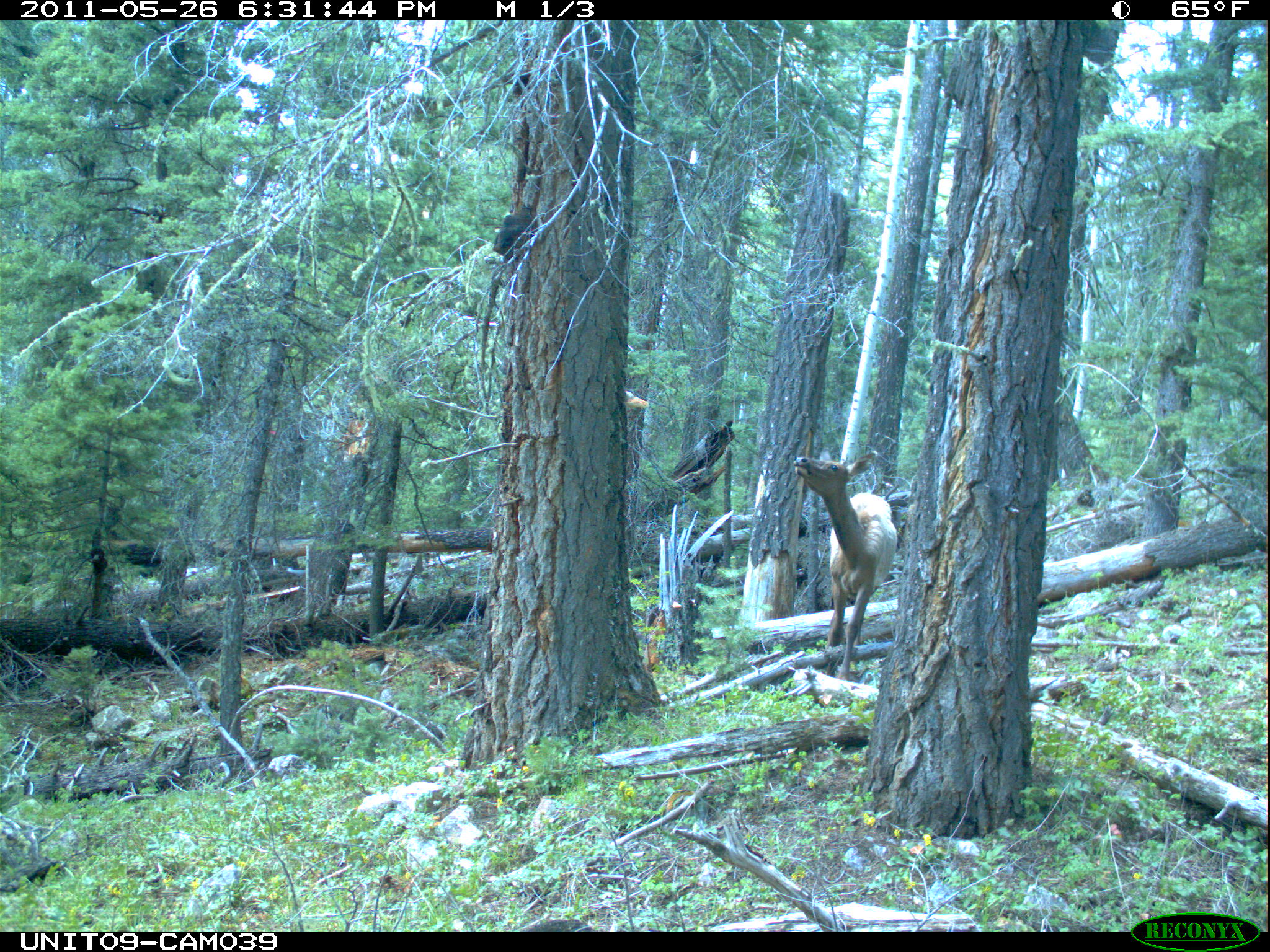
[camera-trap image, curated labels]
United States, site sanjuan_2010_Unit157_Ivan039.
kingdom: Animalia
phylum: Chordata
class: Mammalia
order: Artiodactyla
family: Cervidae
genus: Cervus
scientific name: Cervus elaphus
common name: red deer